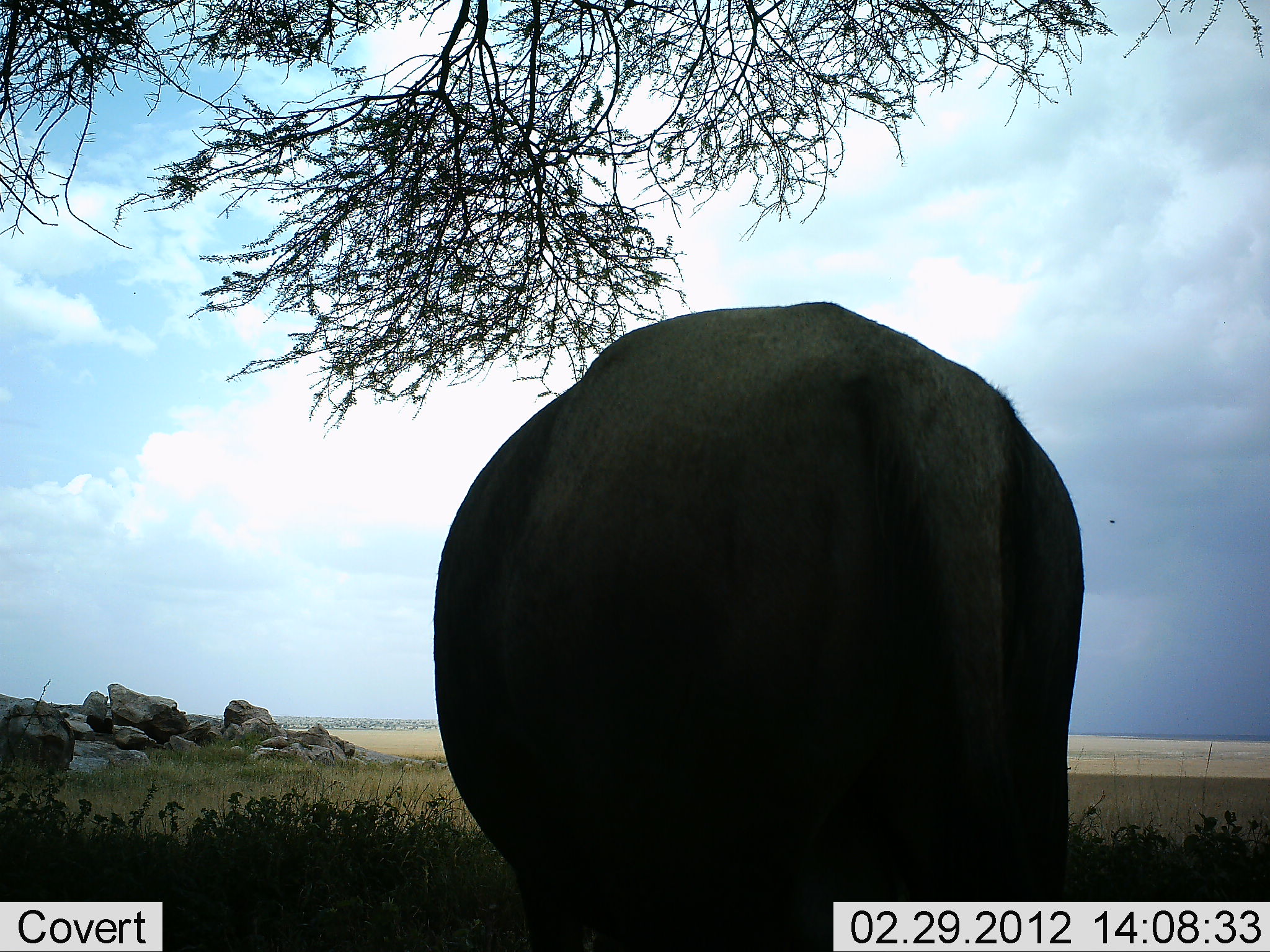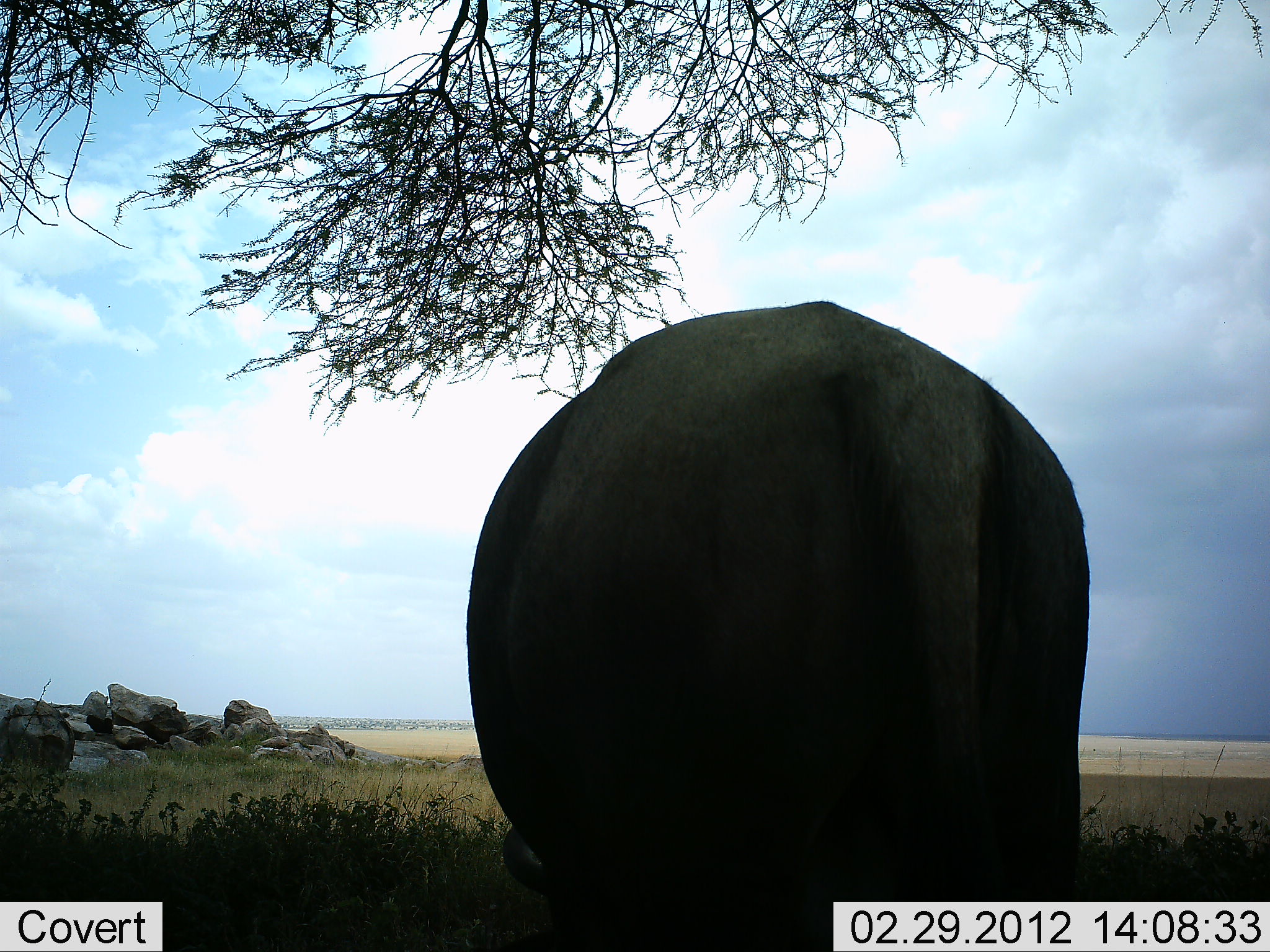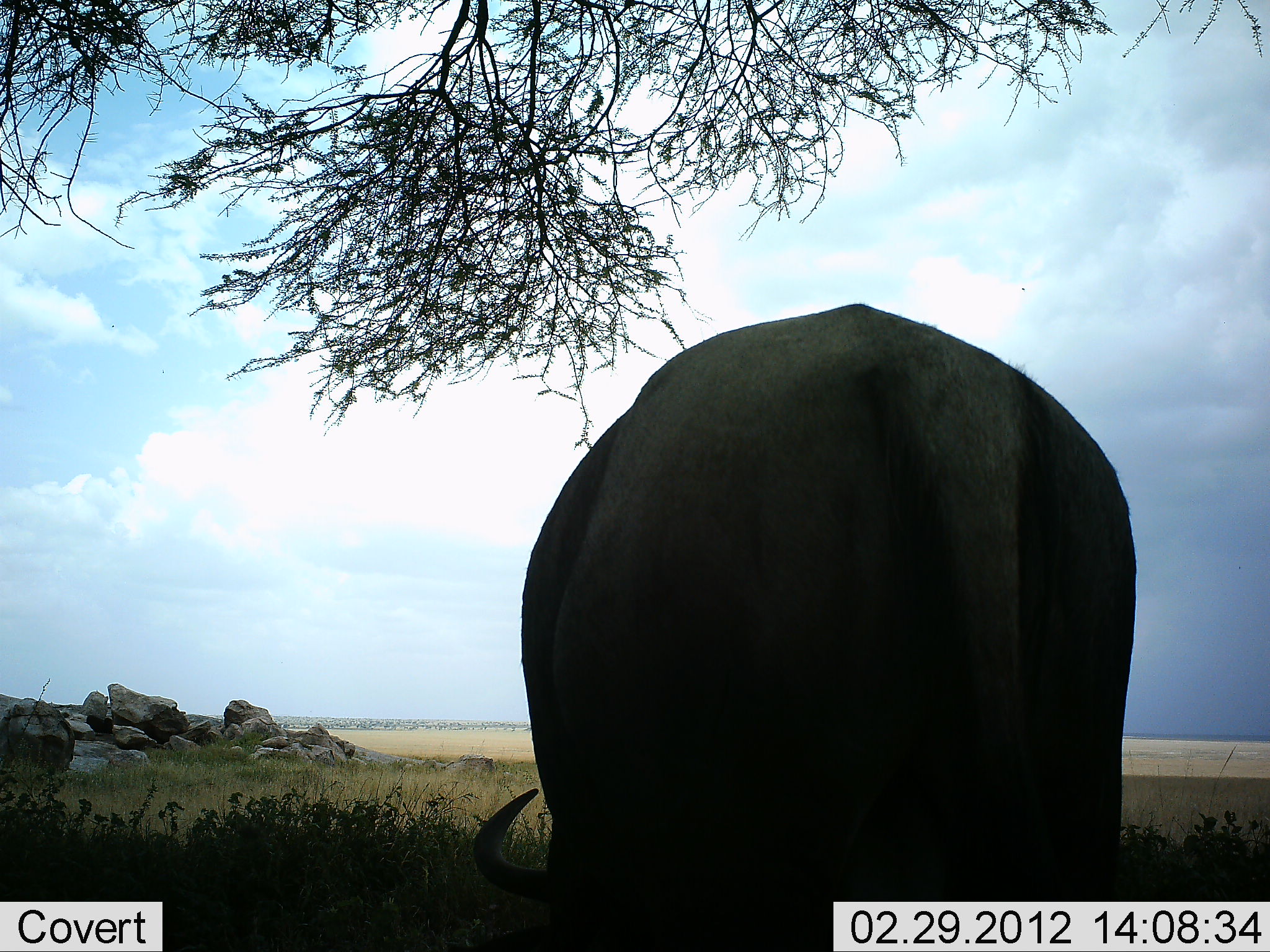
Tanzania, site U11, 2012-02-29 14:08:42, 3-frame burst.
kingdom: Animalia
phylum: Chordata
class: Mammalia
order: Artiodactyla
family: Bovidae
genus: Syncerus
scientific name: Syncerus caffer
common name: cape buffalo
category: buffalo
Buffalo (cape buffalo) (Syncerus caffer), count 1. Behavior (volunteer vote fractions): standing 50%, resting 0%, moving 0%, interacting 0%. Young present (vote fraction): 0%. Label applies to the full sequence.